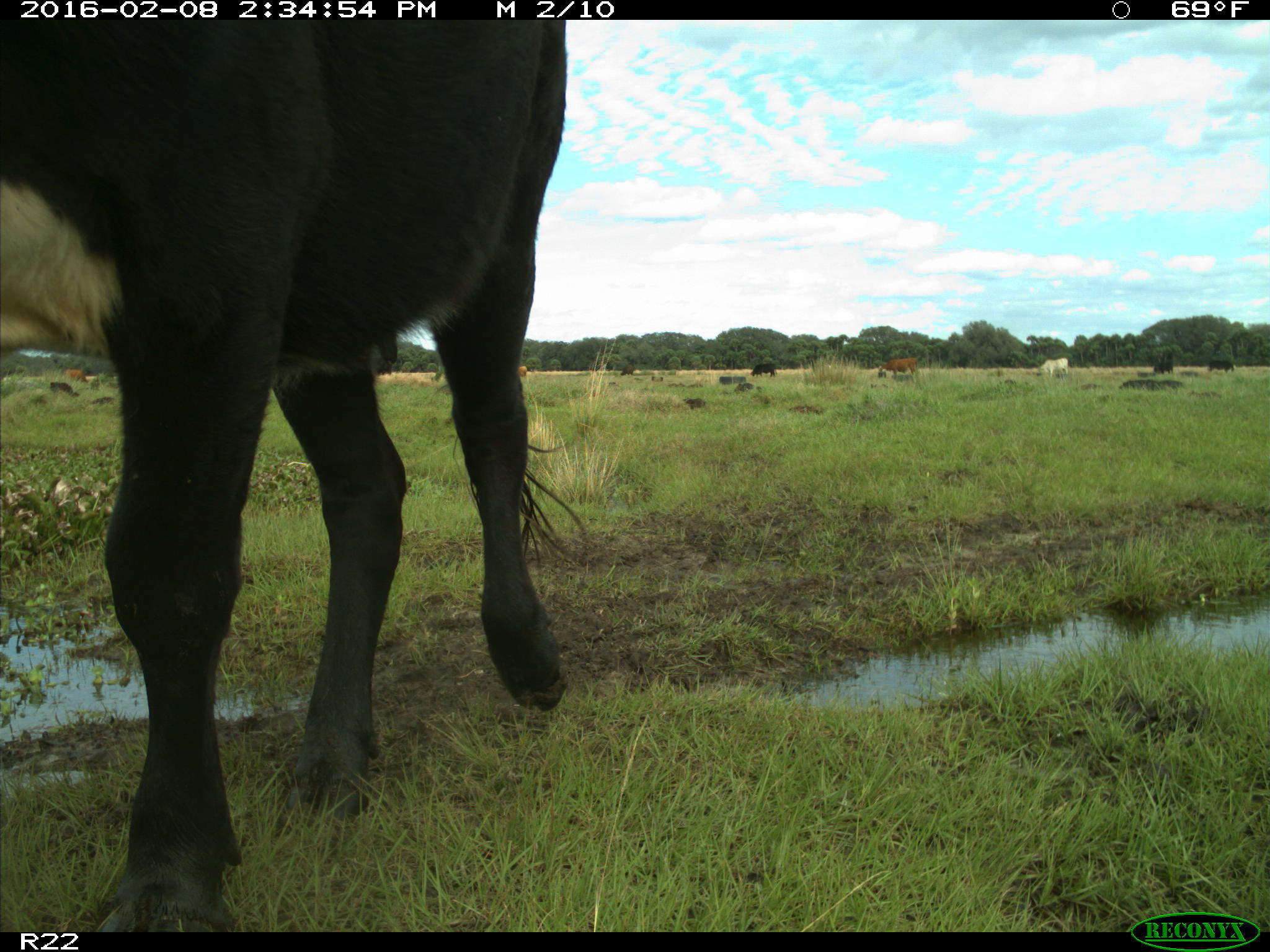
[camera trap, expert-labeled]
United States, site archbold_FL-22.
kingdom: Animalia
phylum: Chordata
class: Mammalia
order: Artiodactyla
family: Bovidae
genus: Bos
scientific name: Bos taurus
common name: domestic cow